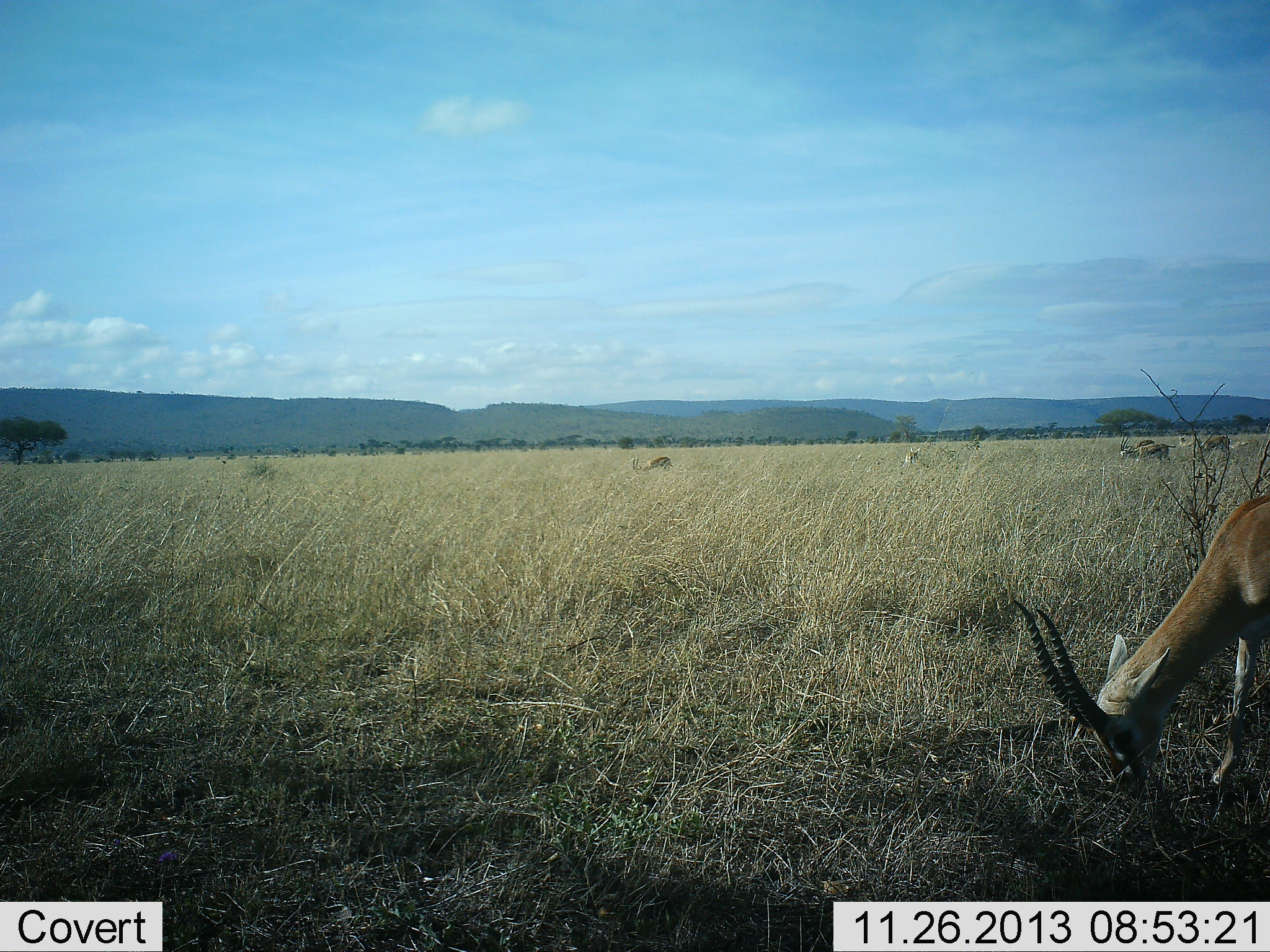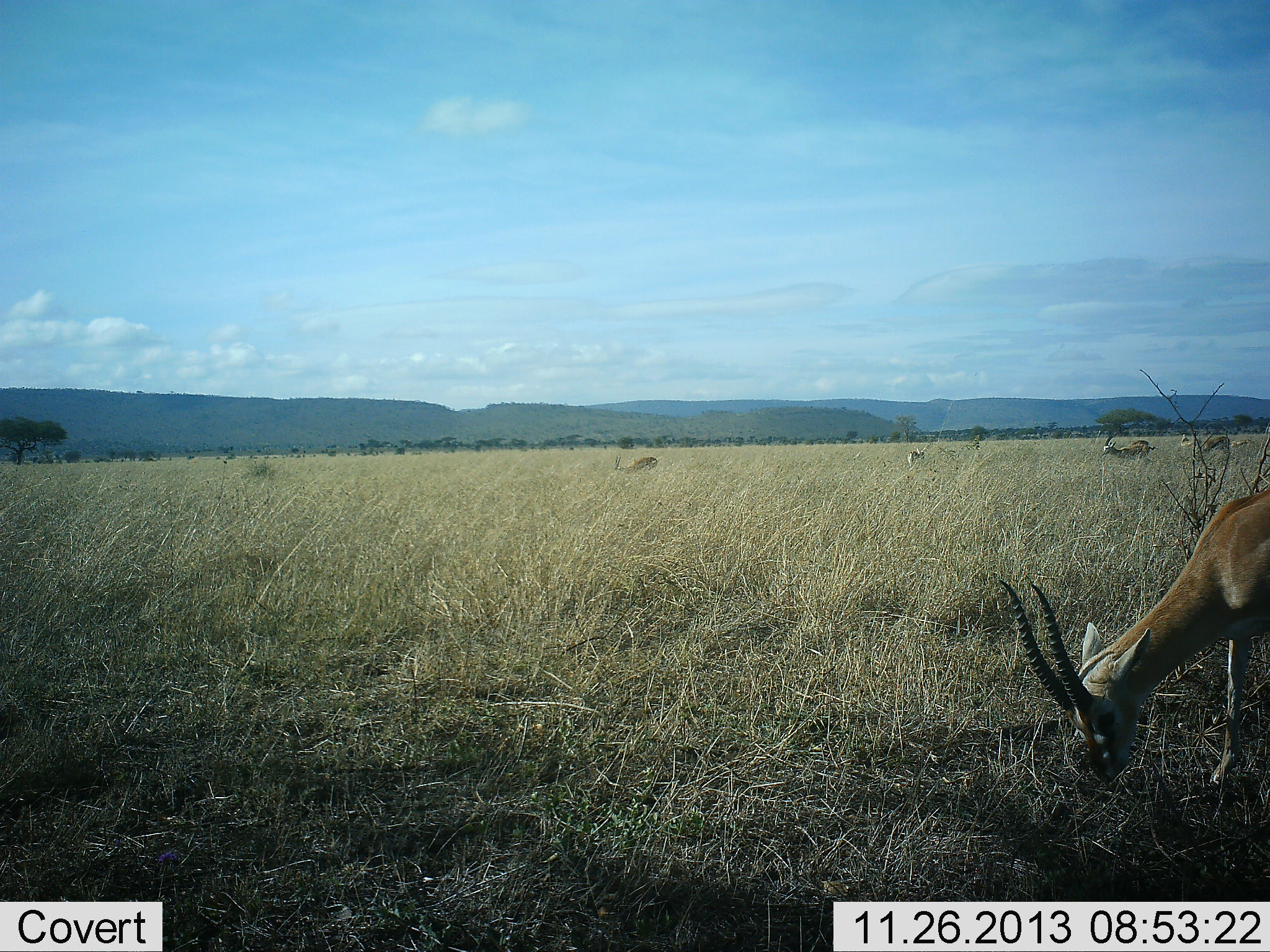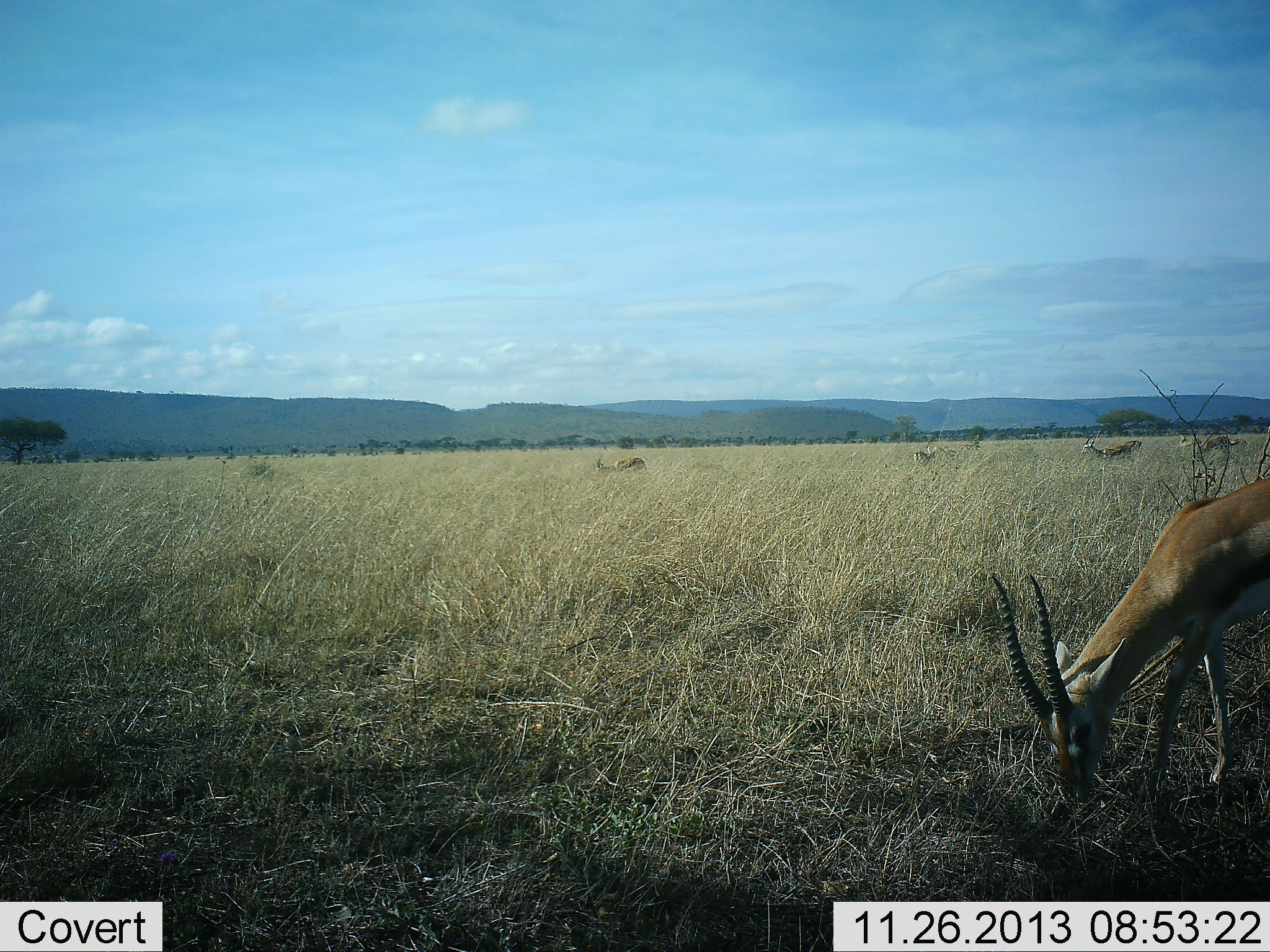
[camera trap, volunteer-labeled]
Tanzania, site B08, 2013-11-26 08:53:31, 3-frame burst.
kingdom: Animalia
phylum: Chordata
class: Mammalia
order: Artiodactyla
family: Bovidae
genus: Eudorcas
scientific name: Eudorcas thomsonii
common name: thomson's gazelle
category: gazellethomsons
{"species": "gazellethomsons (thomson's gazelle) (Eudorcas thomsonii)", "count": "6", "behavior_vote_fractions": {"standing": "30%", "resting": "0%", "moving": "60%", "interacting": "0%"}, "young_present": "0%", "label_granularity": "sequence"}